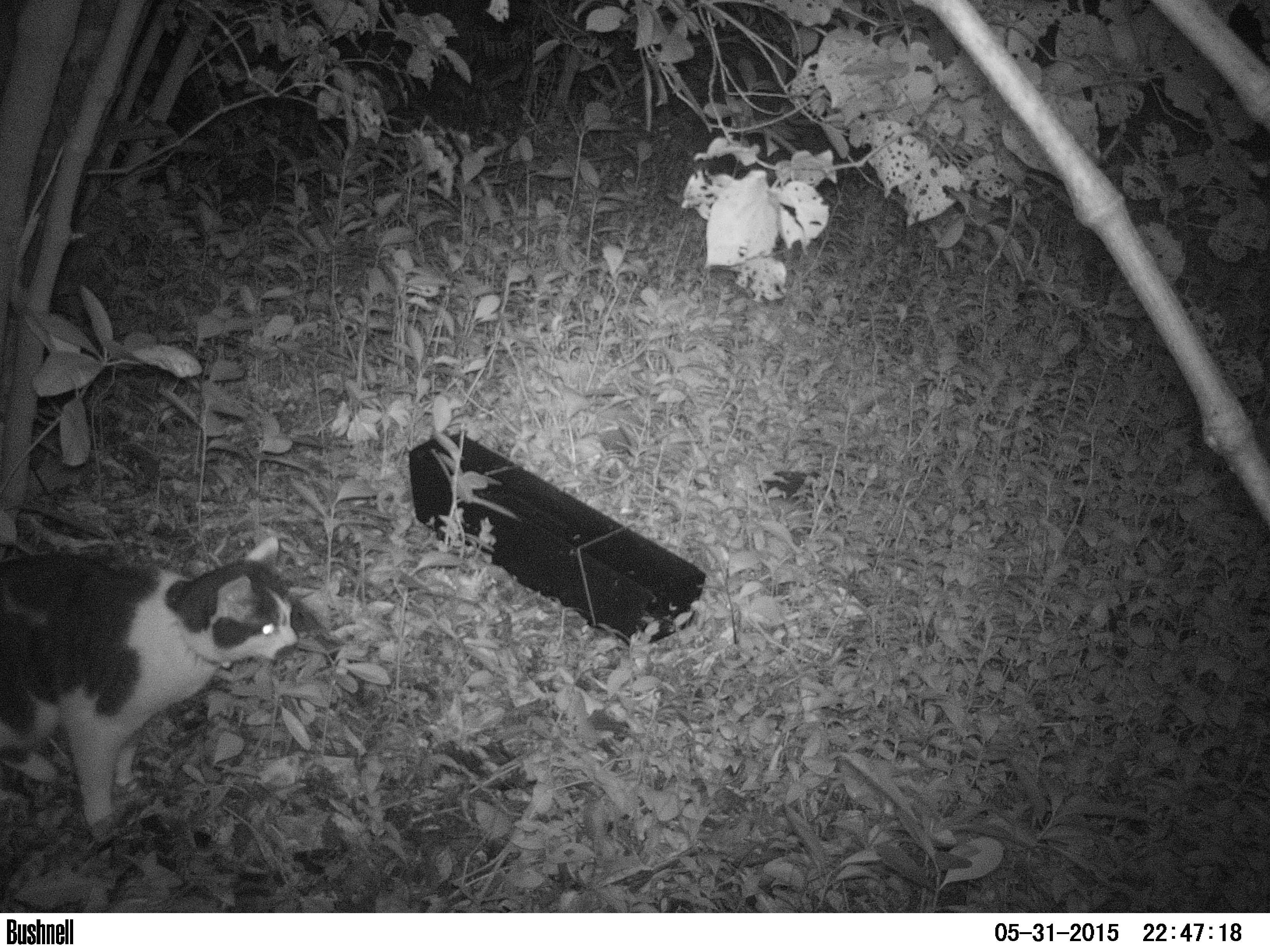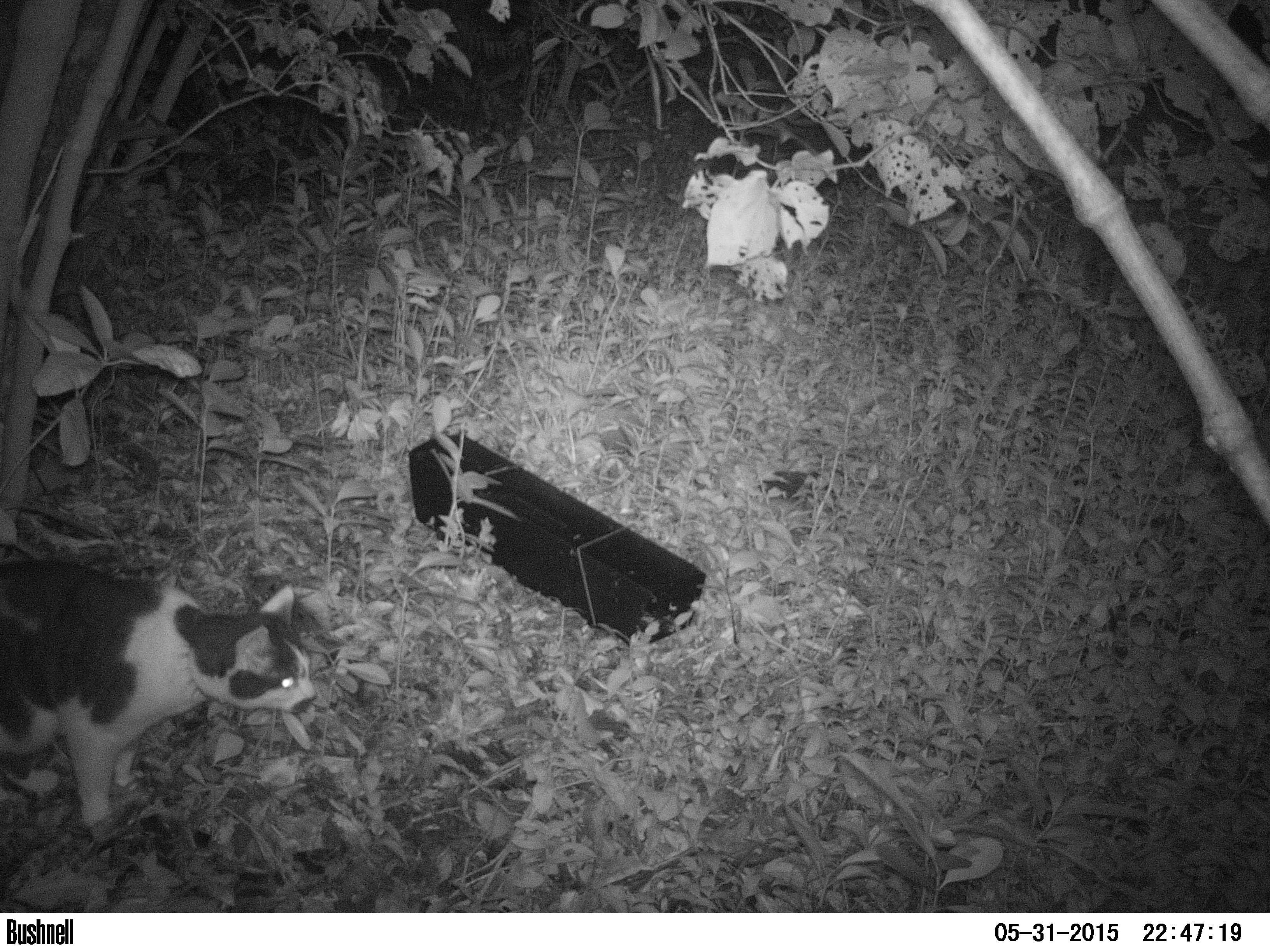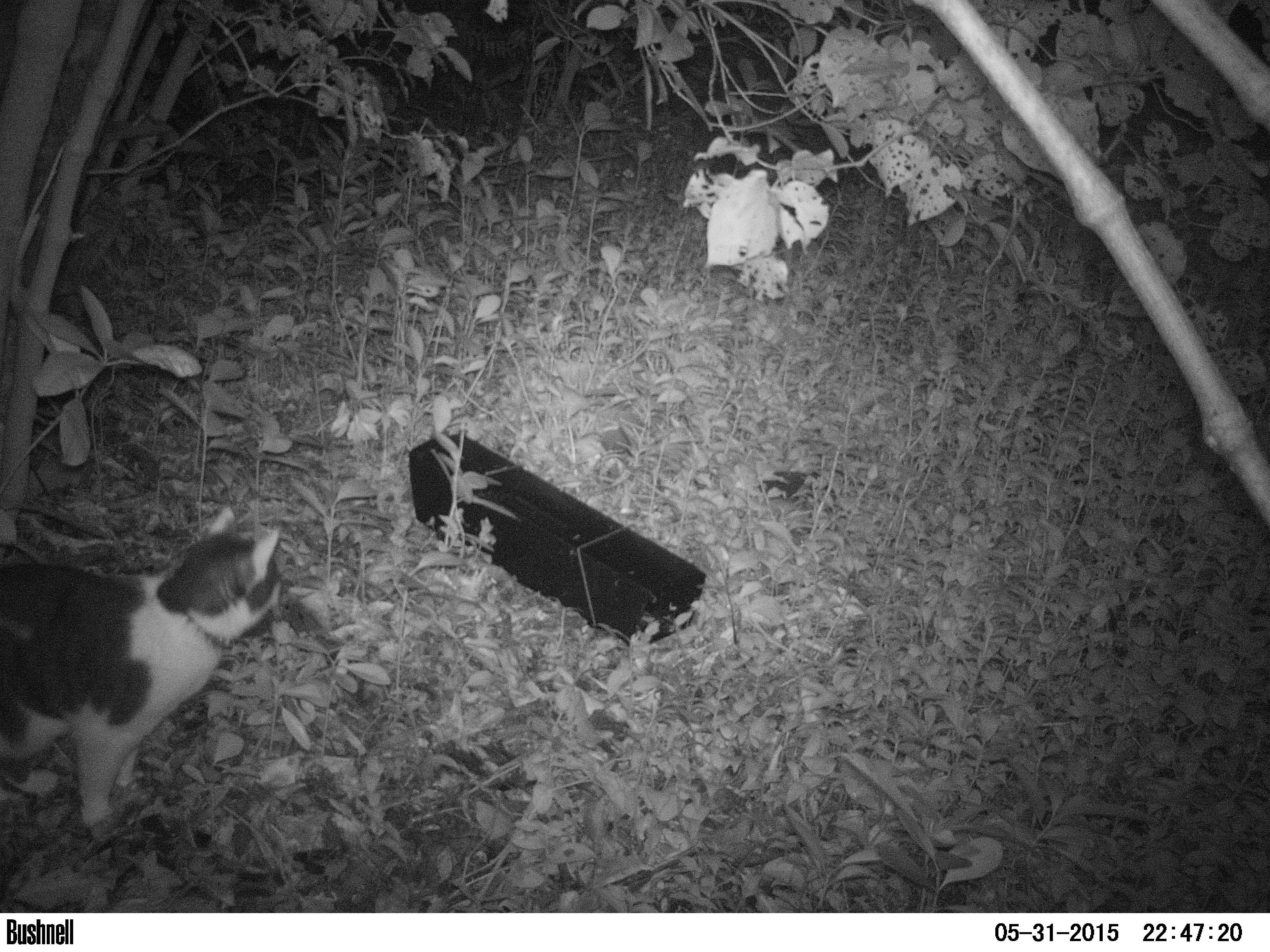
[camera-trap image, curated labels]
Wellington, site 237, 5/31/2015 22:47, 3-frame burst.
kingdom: Animalia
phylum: Chordata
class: Mammalia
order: Carnivora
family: Felidae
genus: Felis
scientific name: Felis catus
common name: cat